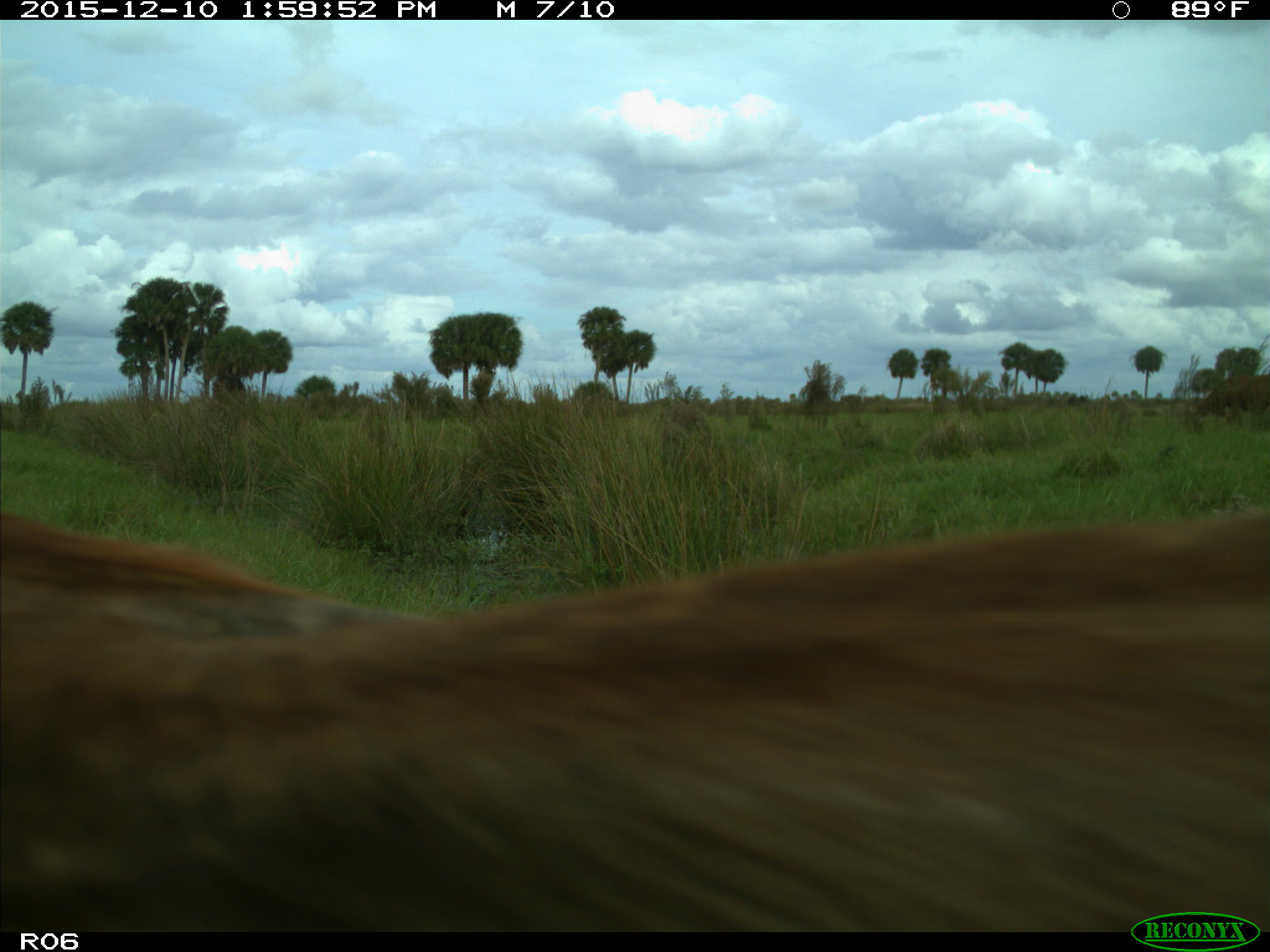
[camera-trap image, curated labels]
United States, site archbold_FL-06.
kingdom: Animalia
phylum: Chordata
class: Mammalia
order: Artiodactyla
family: Bovidae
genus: Bos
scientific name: Bos taurus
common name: domestic cow